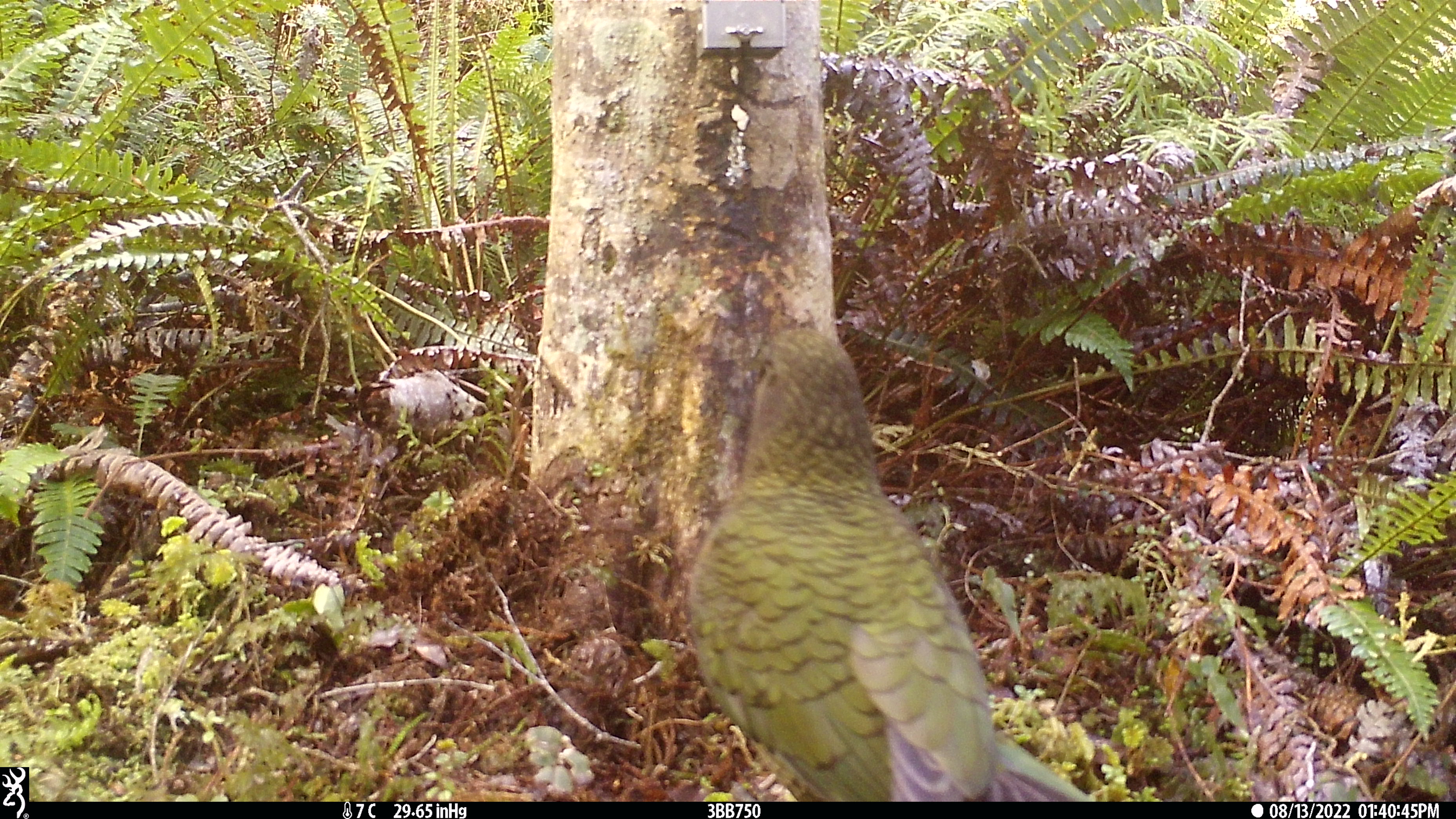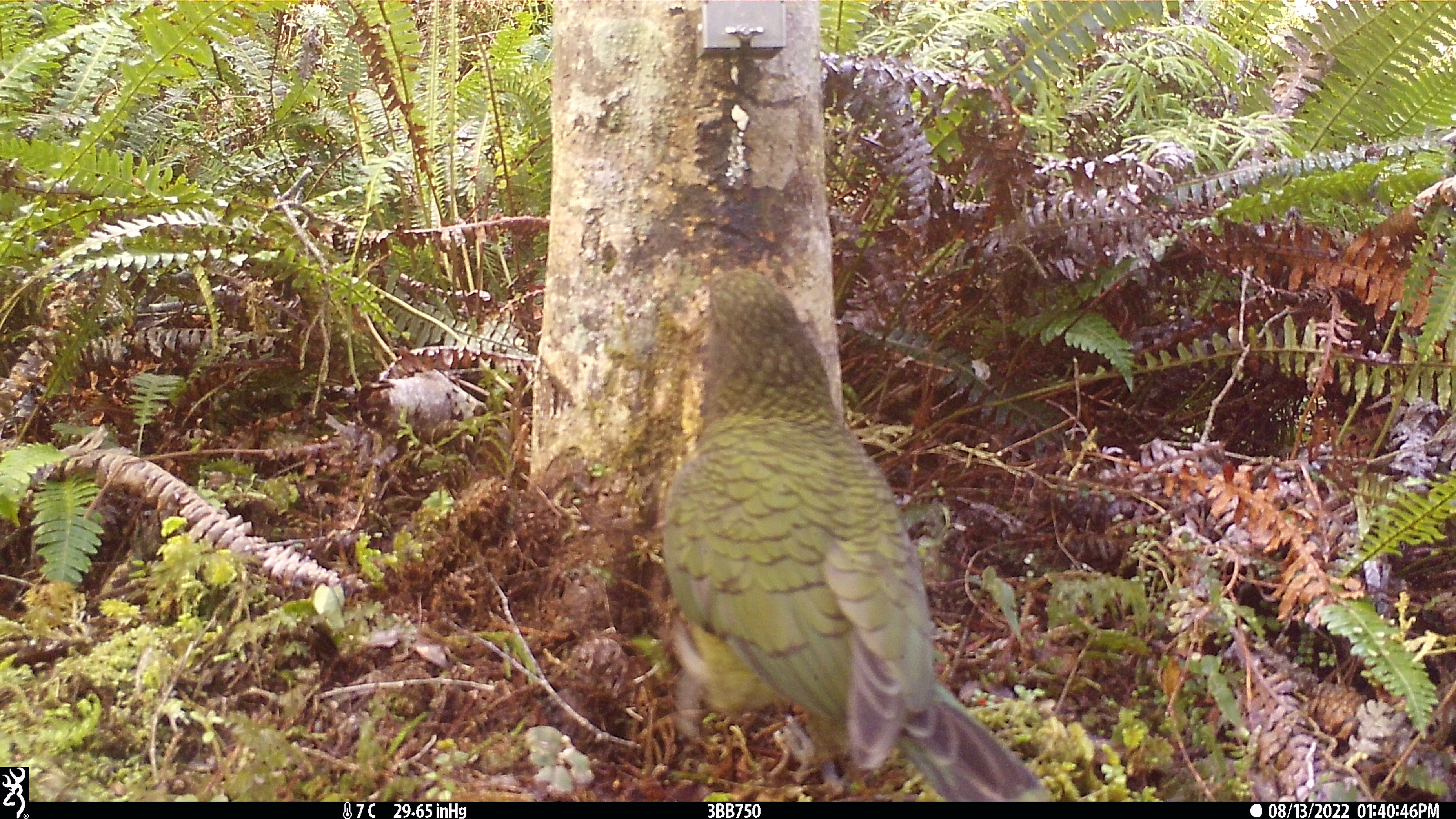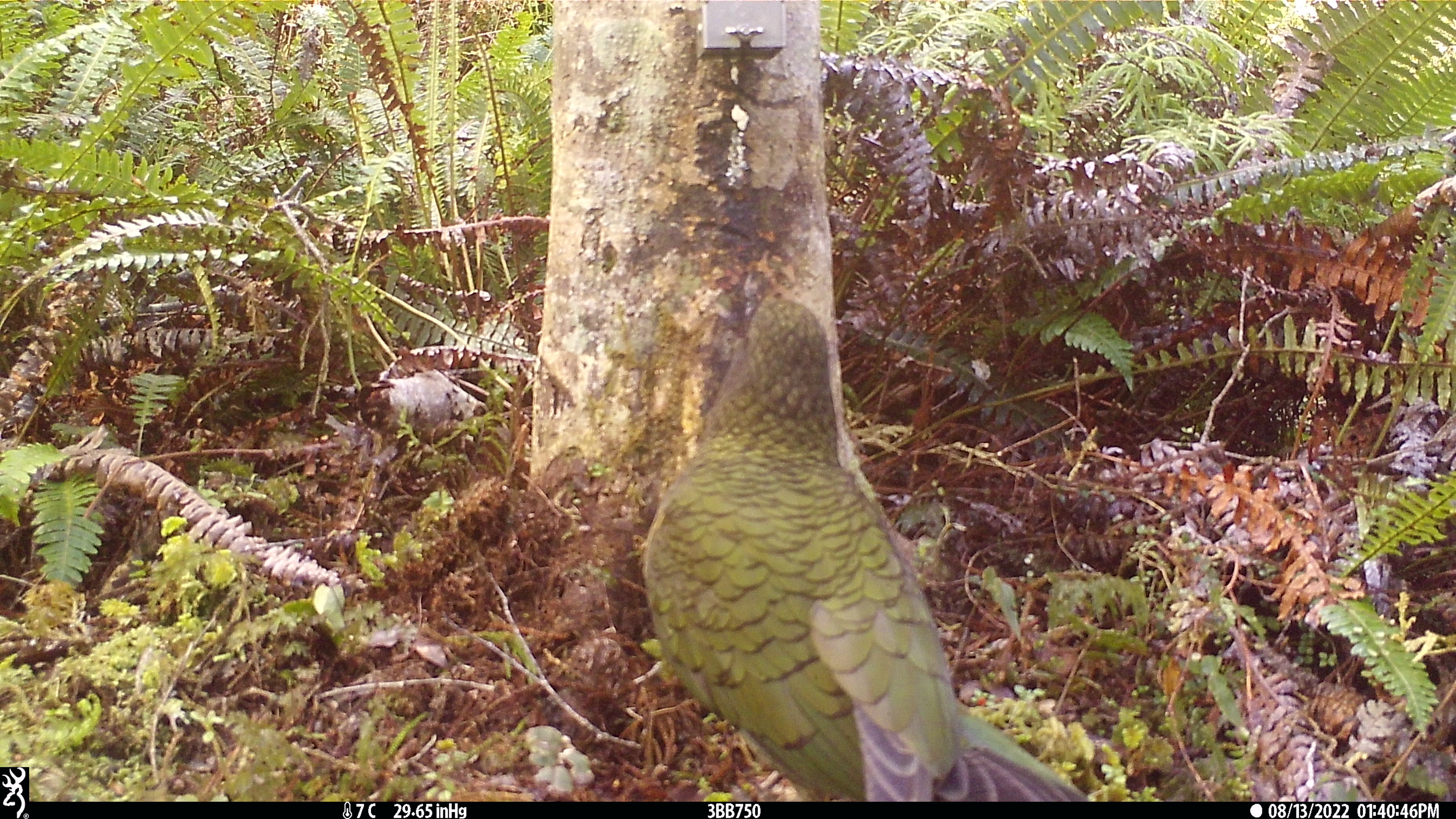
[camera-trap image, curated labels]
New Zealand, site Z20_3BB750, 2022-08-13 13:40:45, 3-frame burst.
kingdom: Animalia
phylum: Chordata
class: Aves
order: Psittaciformes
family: Strigopidae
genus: Nestor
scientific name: Nestor notabilis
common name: kea